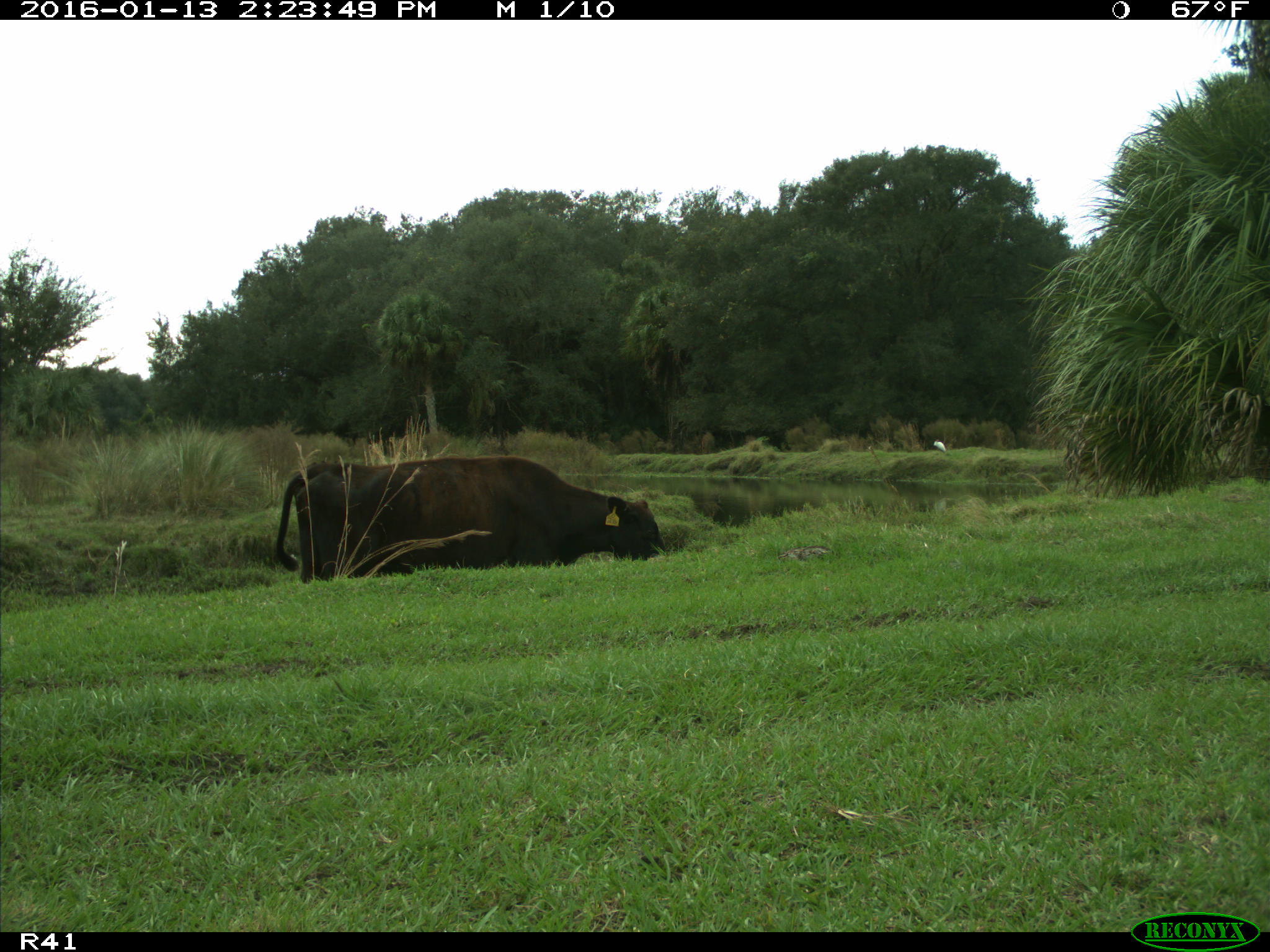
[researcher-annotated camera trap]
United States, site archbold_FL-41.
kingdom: Animalia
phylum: Chordata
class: Mammalia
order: Artiodactyla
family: Bovidae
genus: Bos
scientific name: Bos taurus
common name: domestic cow